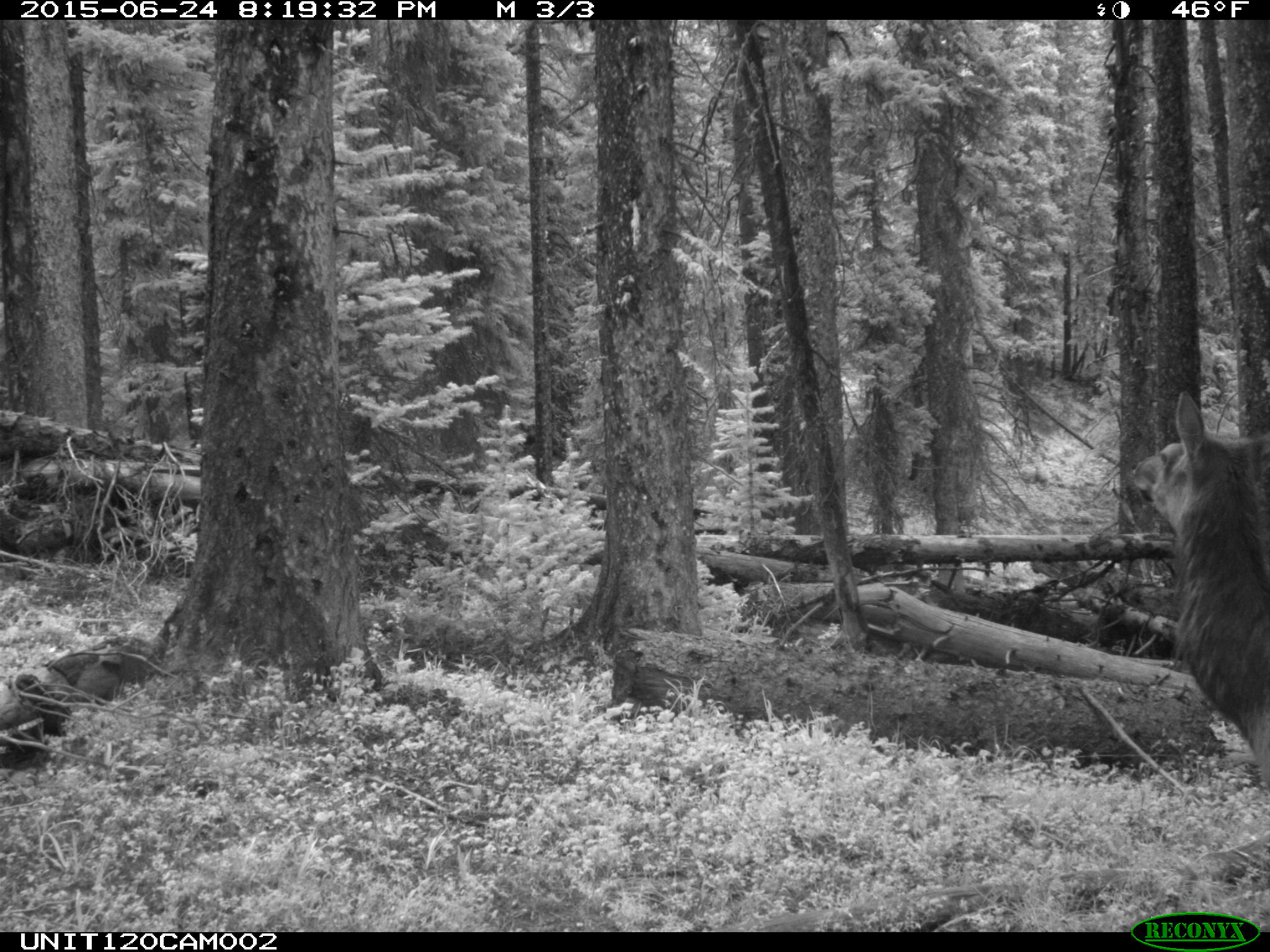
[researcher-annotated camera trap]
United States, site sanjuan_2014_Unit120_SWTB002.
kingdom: Animalia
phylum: Chordata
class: Mammalia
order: Artiodactyla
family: Cervidae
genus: Cervus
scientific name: Cervus elaphus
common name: red deer